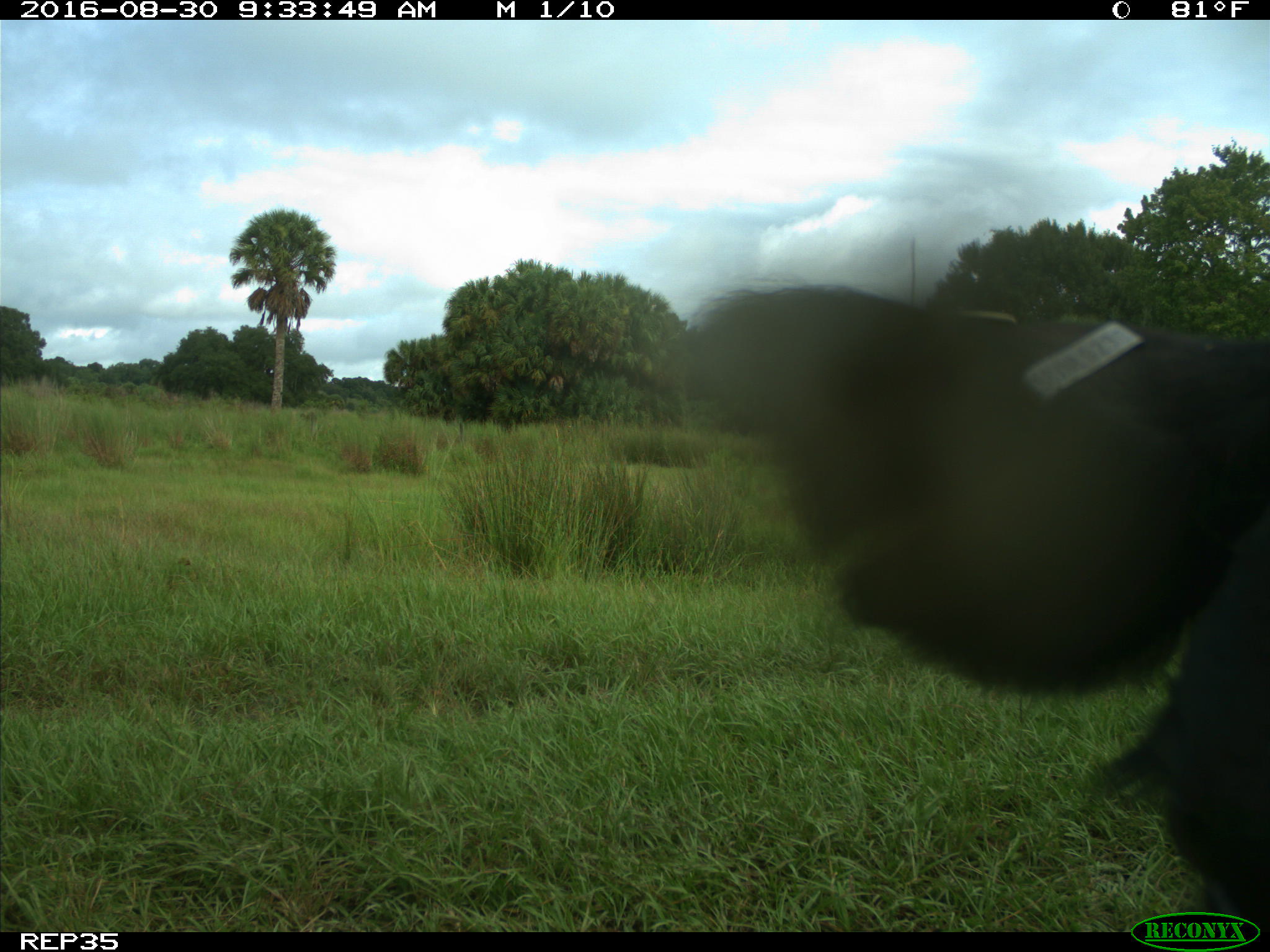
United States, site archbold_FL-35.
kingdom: Animalia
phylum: Chordata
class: Mammalia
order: Artiodactyla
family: Bovidae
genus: Bos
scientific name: Bos taurus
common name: domestic cow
Bos taurus (domestic cow).